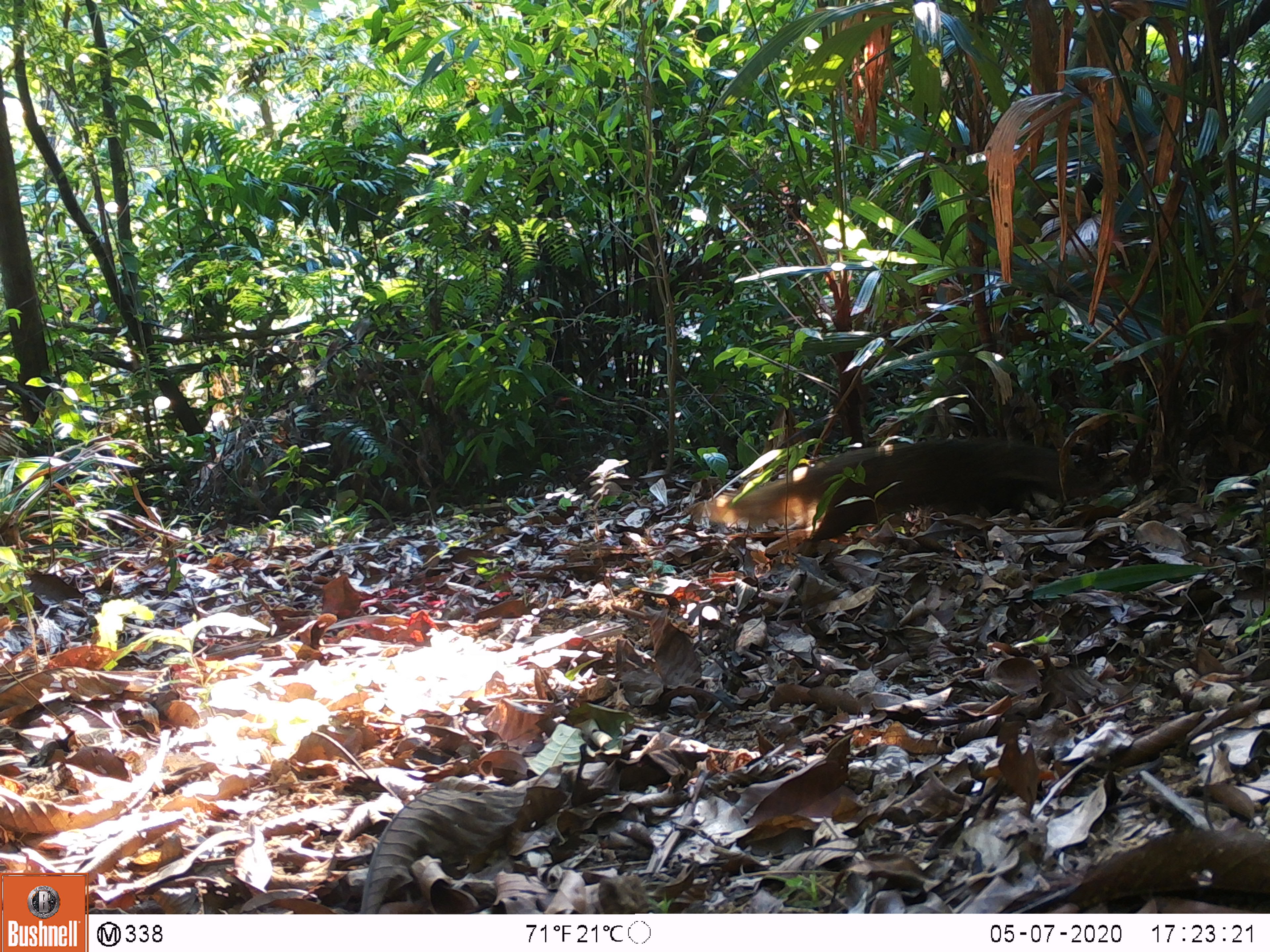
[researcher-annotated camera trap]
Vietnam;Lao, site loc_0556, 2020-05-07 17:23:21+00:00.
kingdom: Animalia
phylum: Chordata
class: Mammalia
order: Carnivora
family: Herpestidae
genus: Urva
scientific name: Urva urva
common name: crab-eating mongoose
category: crab eating mongoose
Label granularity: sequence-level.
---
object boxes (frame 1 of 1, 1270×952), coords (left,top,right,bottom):
crab eating mongoose: (693,436,1104,558)